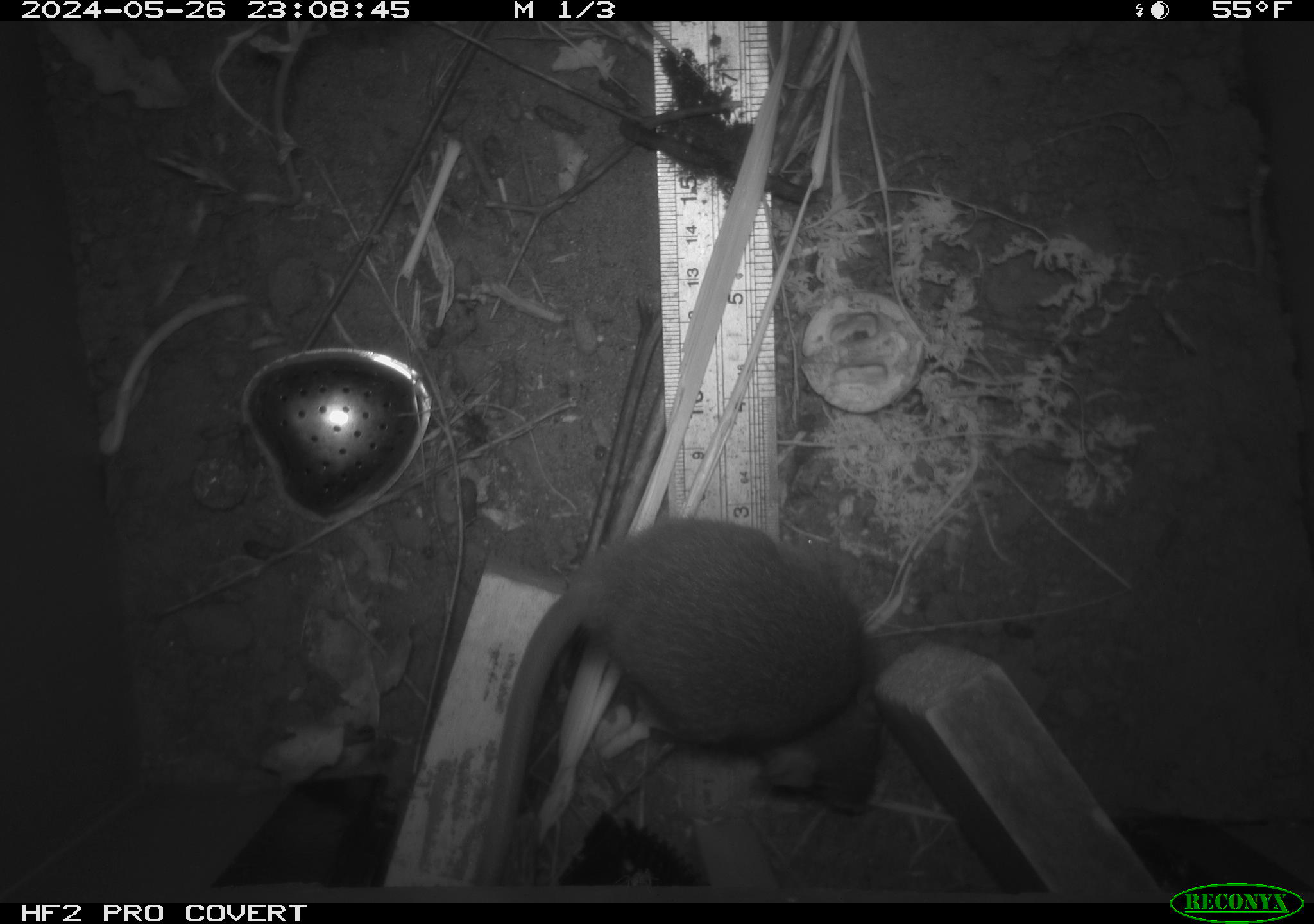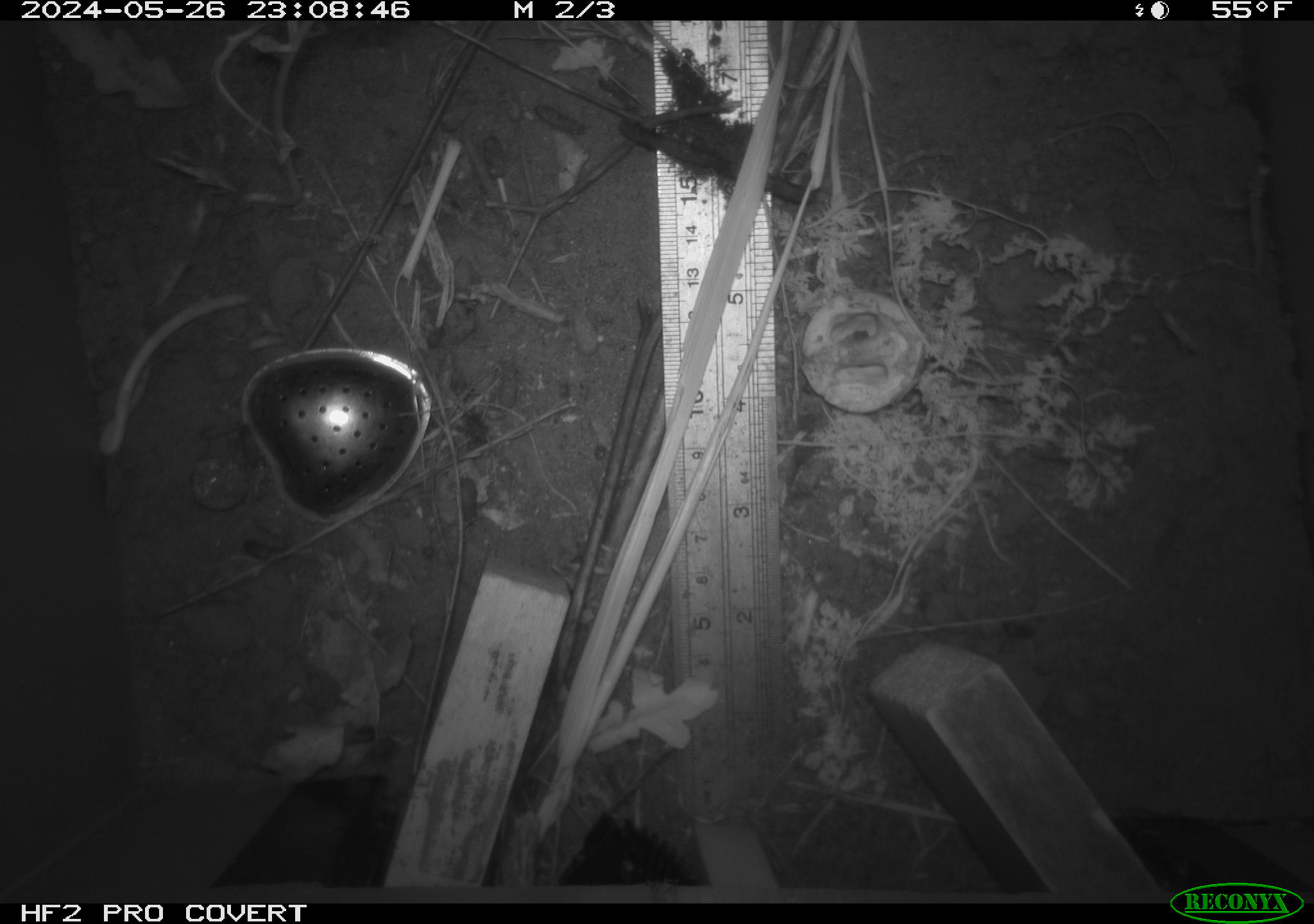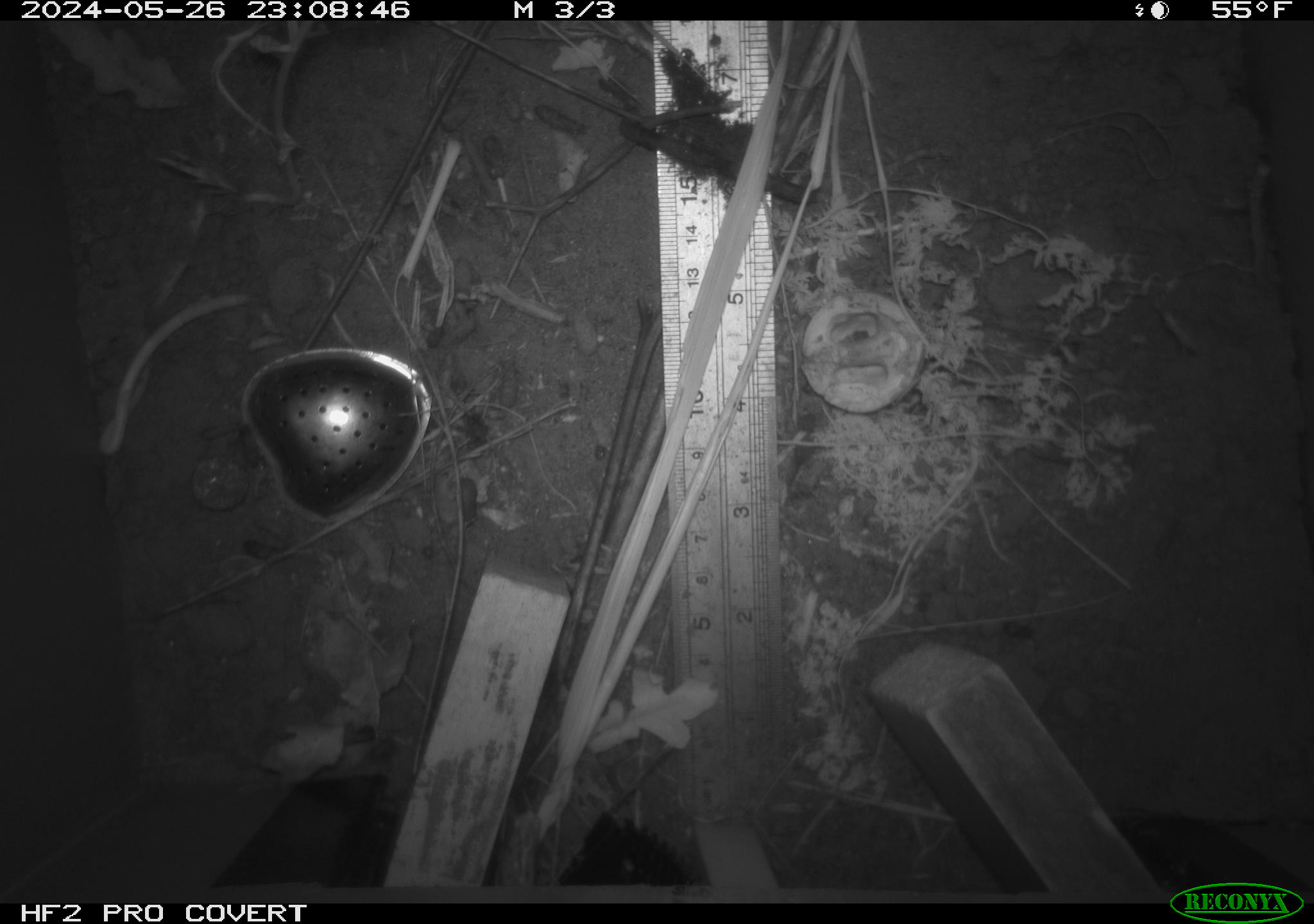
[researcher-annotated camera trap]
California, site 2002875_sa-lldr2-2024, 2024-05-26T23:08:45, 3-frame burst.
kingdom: Animalia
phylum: Chordata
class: Mammalia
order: Rodentia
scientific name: Rodentia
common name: rodent